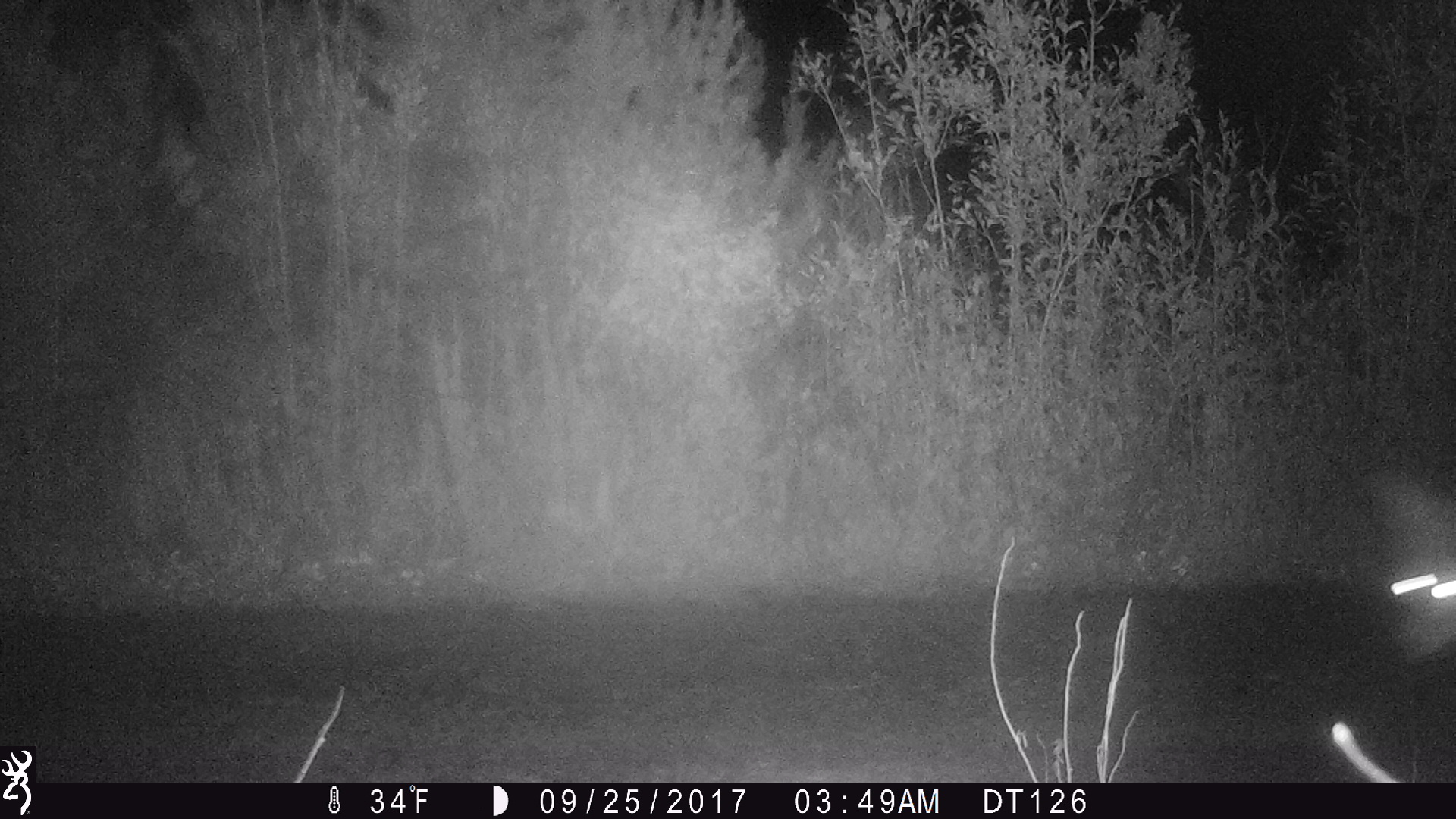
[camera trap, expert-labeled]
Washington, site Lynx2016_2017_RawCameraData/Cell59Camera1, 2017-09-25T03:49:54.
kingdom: Animalia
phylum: Chordata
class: Mammalia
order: Carnivora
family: Canidae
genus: Canis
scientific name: Canis latrans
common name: coyote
Canis latrans (coyote). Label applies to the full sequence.